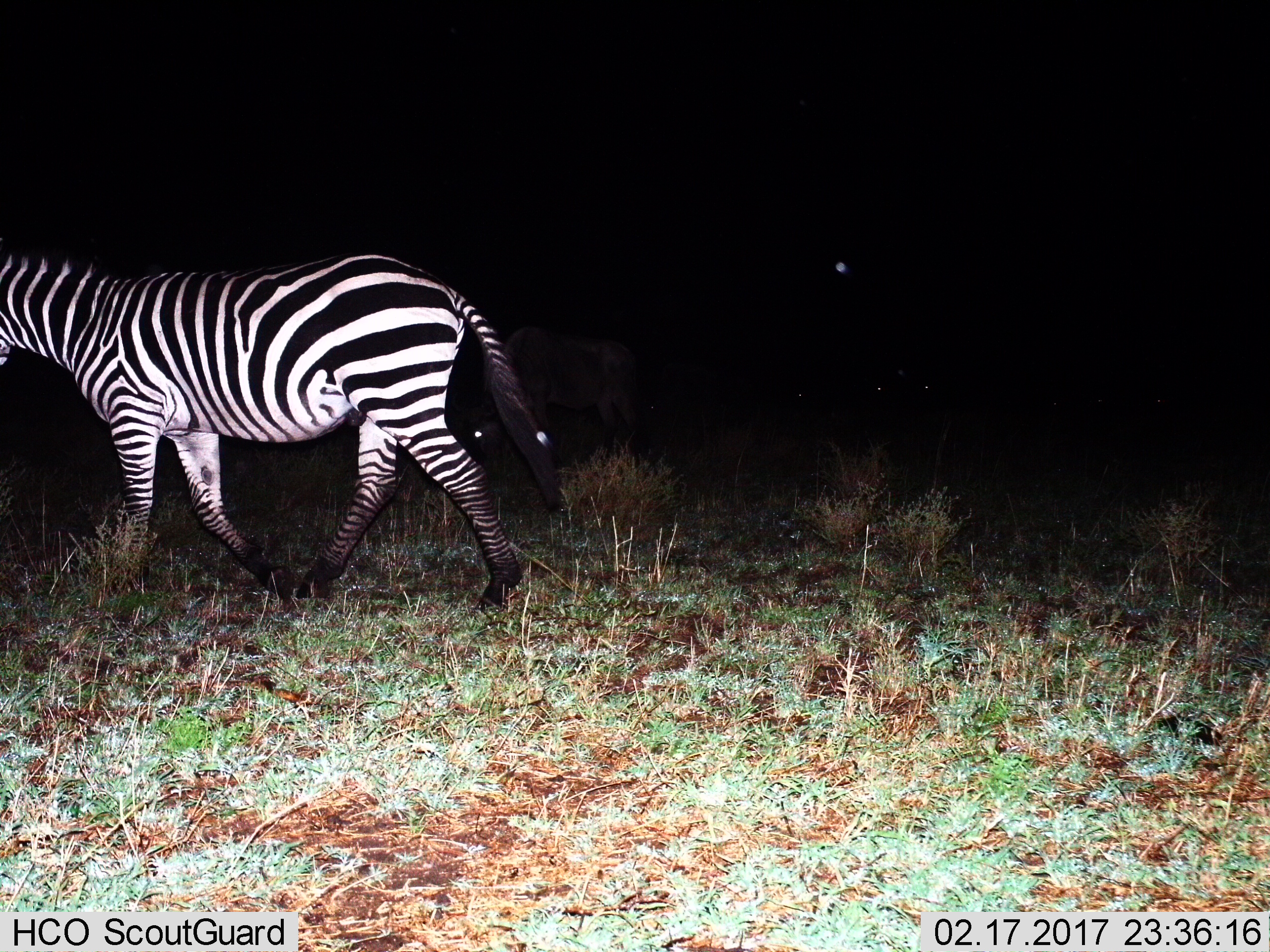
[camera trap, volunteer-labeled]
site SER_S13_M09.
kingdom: Animalia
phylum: Chordata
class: Mammalia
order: Perissodactyla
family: Equidae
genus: Equus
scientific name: Equus quagga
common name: plains zebra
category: zebraplains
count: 1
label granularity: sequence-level